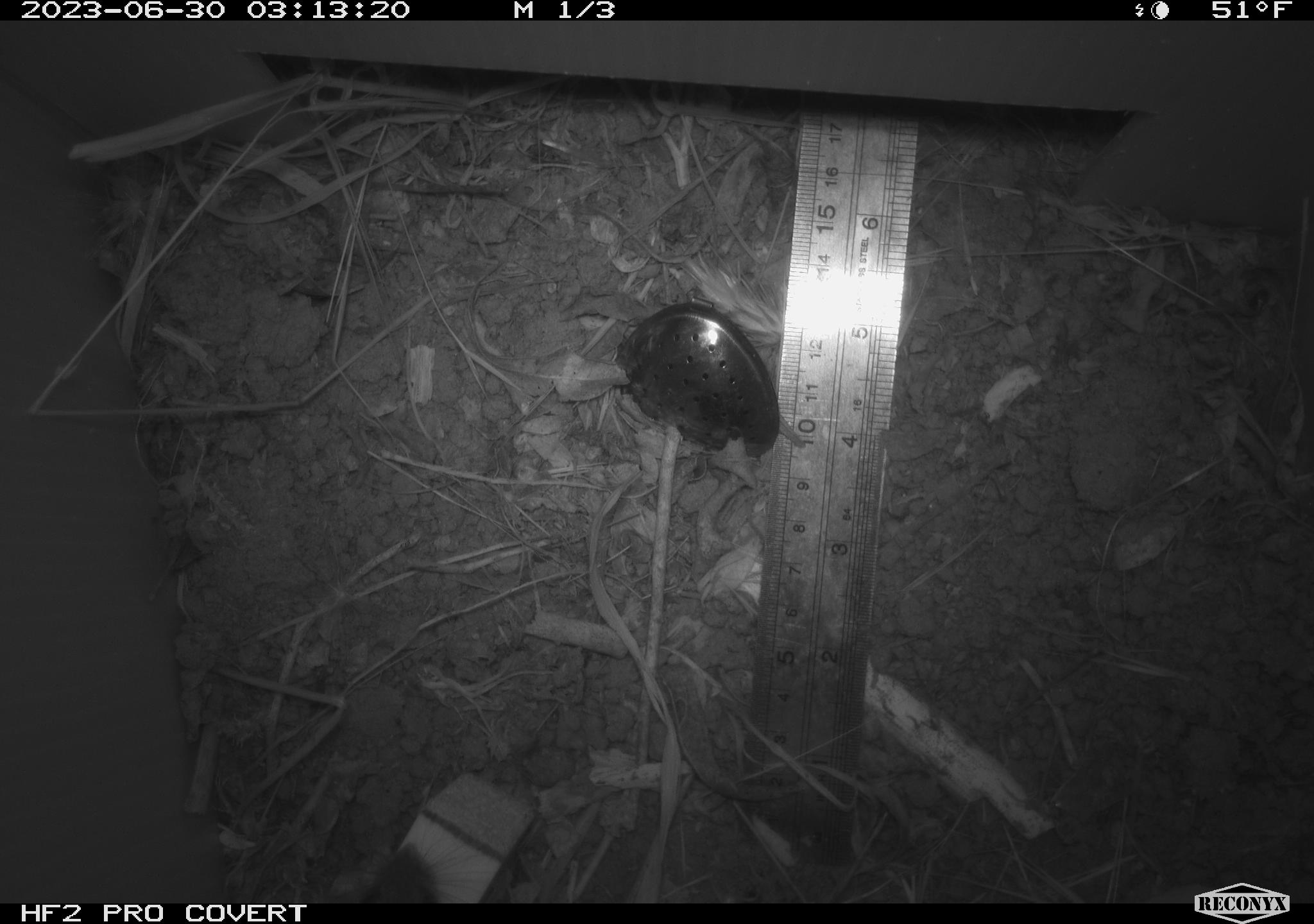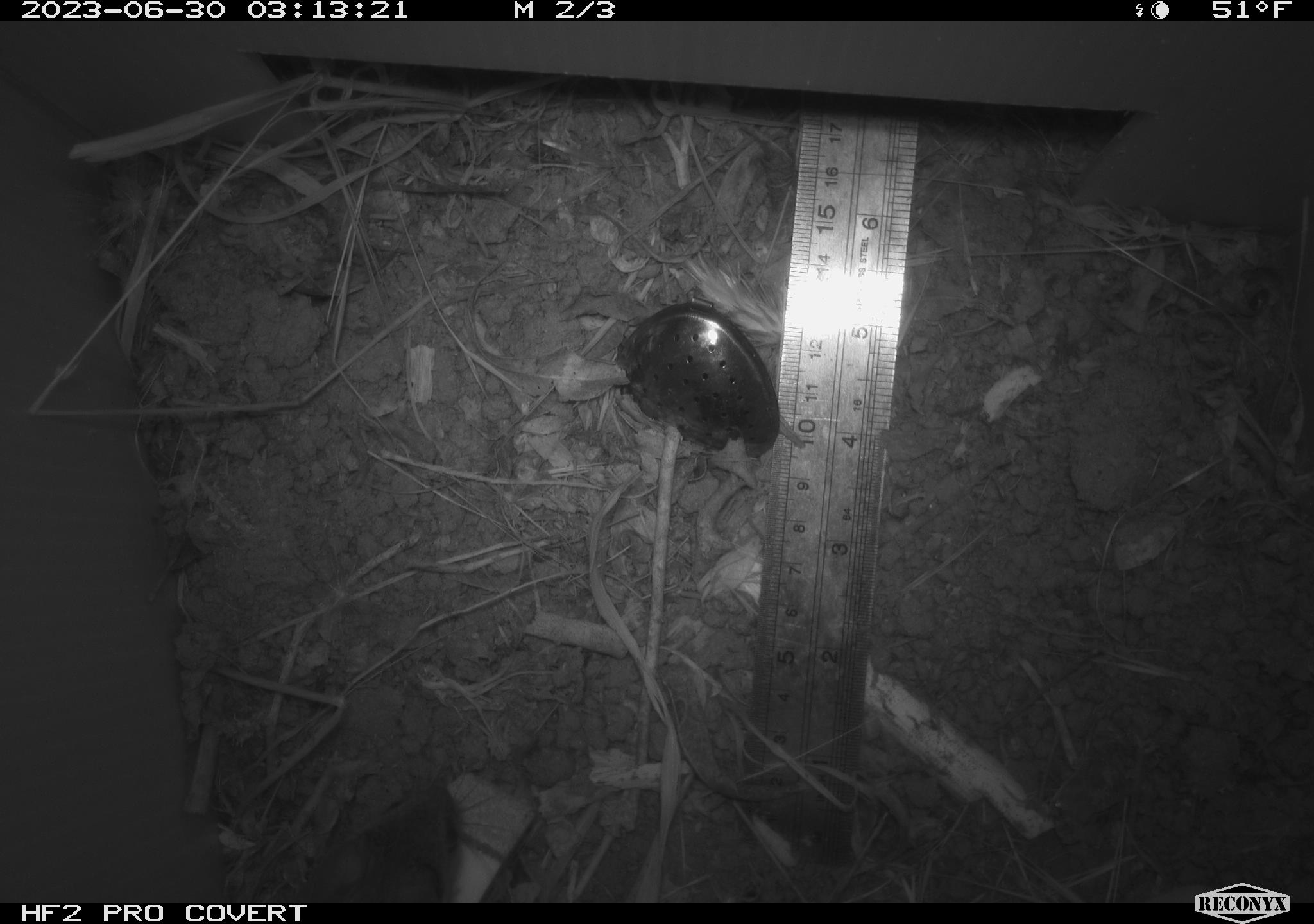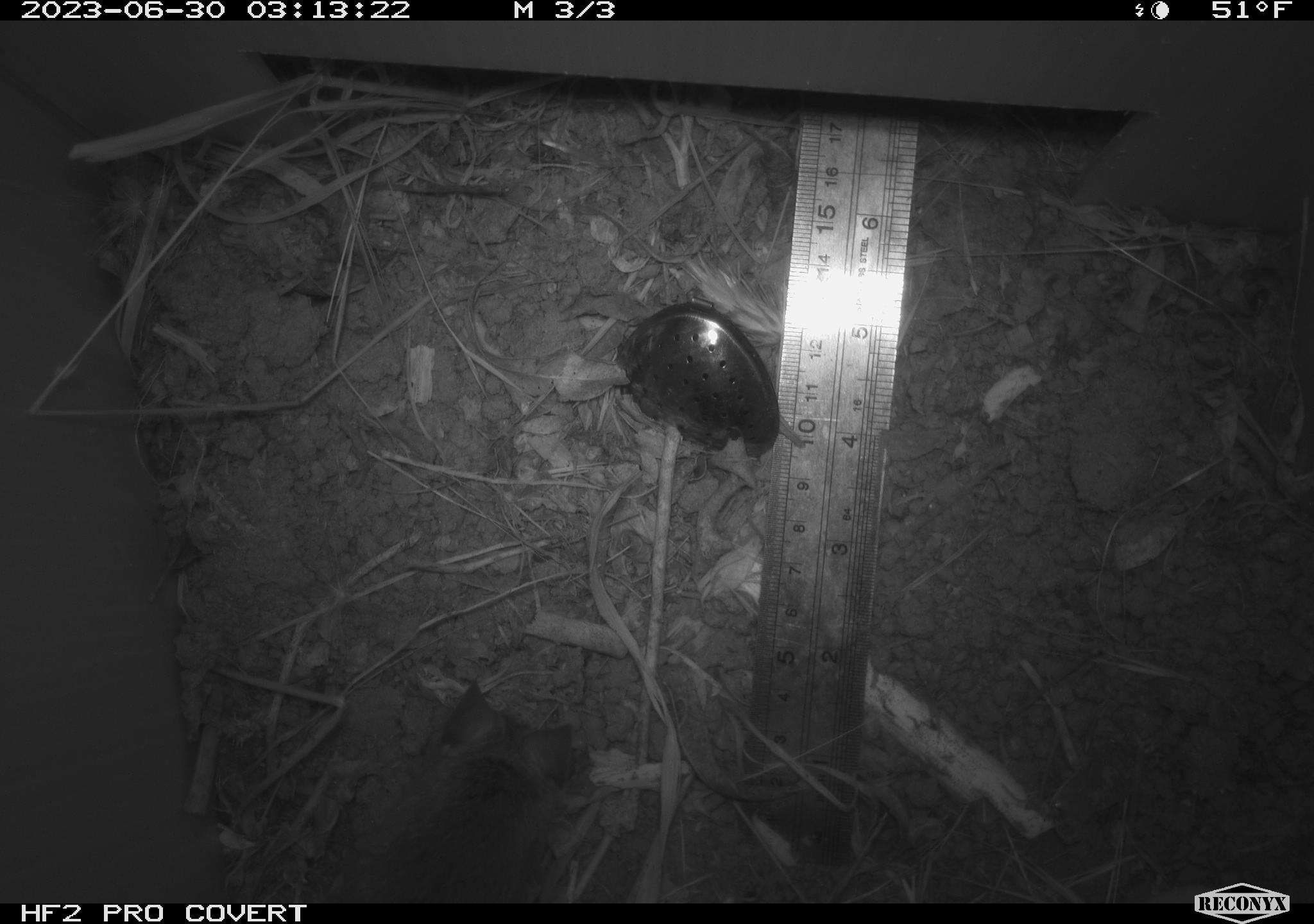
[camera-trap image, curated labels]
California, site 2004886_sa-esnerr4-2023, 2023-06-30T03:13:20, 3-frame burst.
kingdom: Animalia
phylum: Chordata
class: Mammalia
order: Rodentia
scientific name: Rodentia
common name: mouse species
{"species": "mouse species (Rodentia)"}